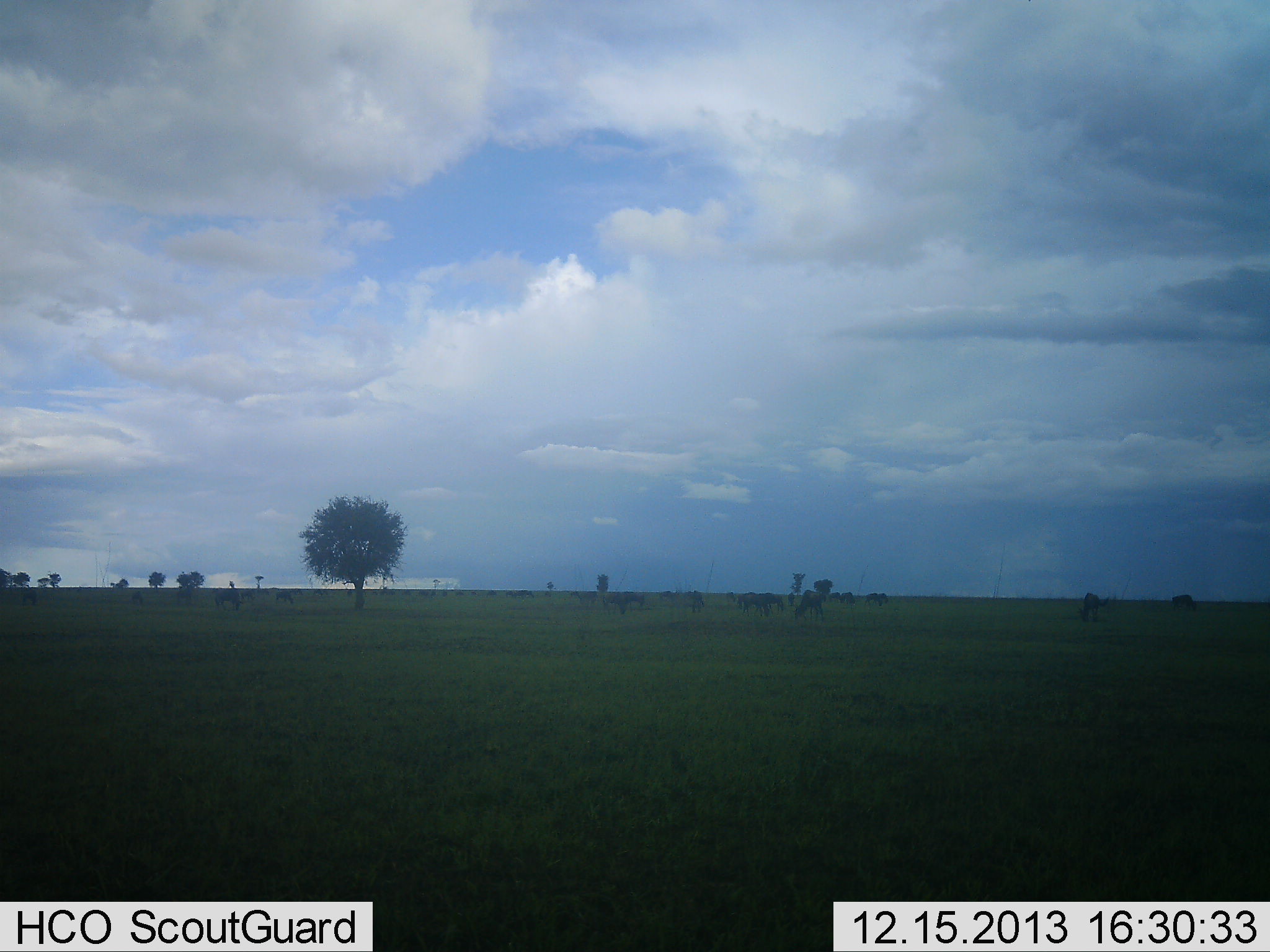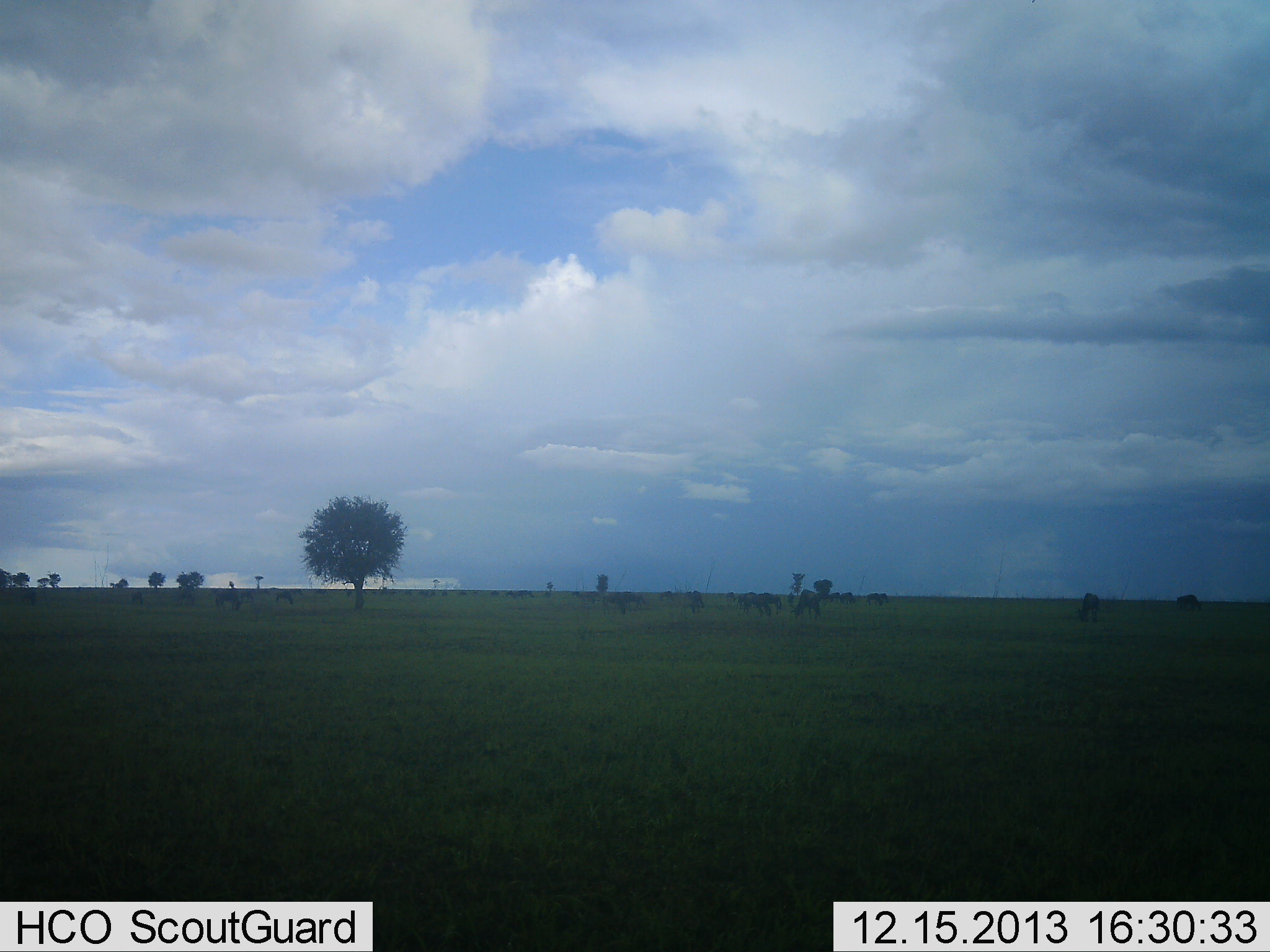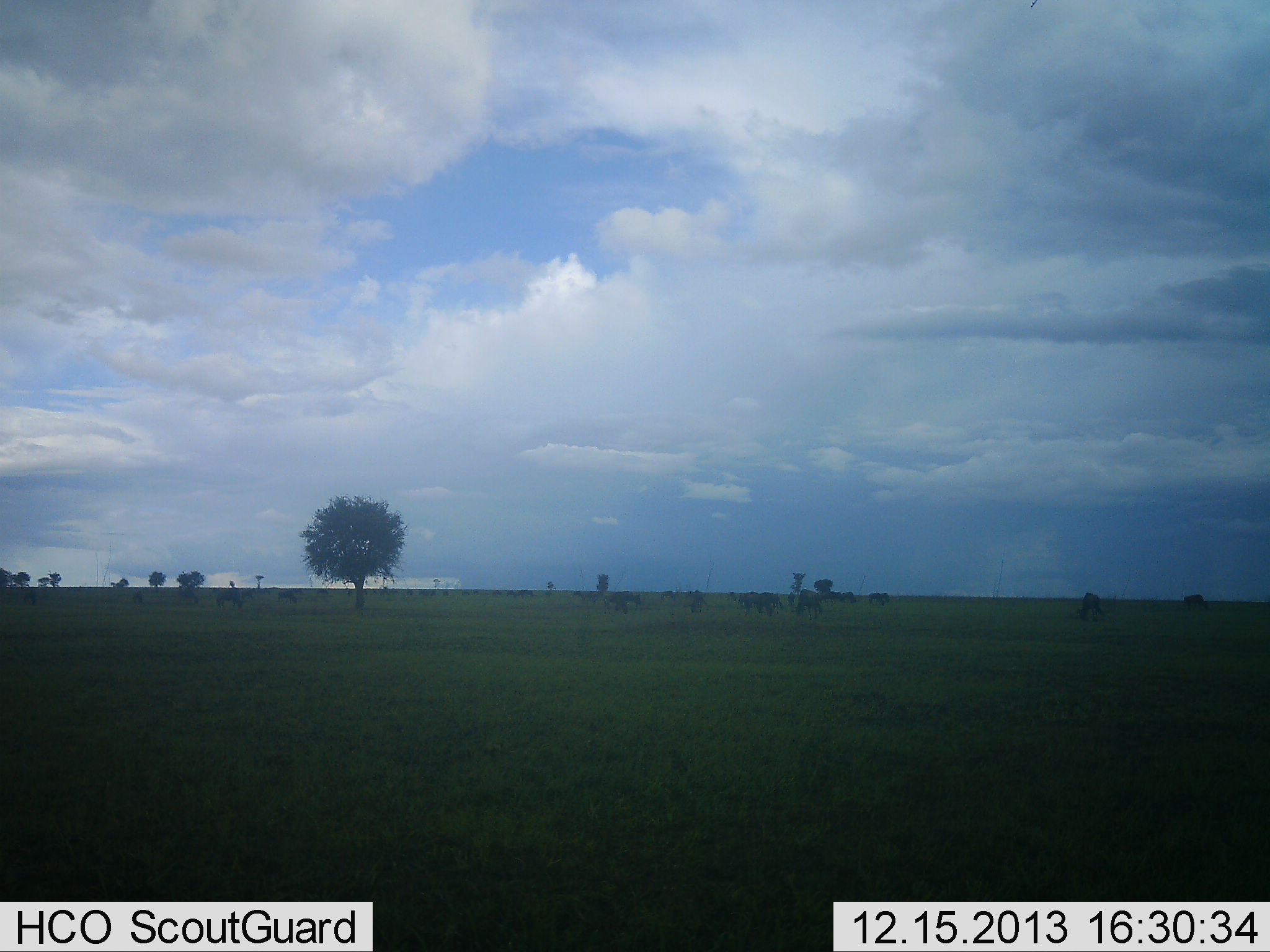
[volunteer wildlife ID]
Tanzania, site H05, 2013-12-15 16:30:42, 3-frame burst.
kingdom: Animalia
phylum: Chordata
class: Mammalia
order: Artiodactyla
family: Bovidae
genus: Connochaetes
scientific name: Connochaetes taurinus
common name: blue wildebeest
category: wildebeest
Wildebeest (blue wildebeest) (Connochaetes taurinus), count 11-50. Behavior (volunteer vote fractions): standing 30%, resting 0%, moving 40%, interacting 0%. Young present (vote fraction): 0%. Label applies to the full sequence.